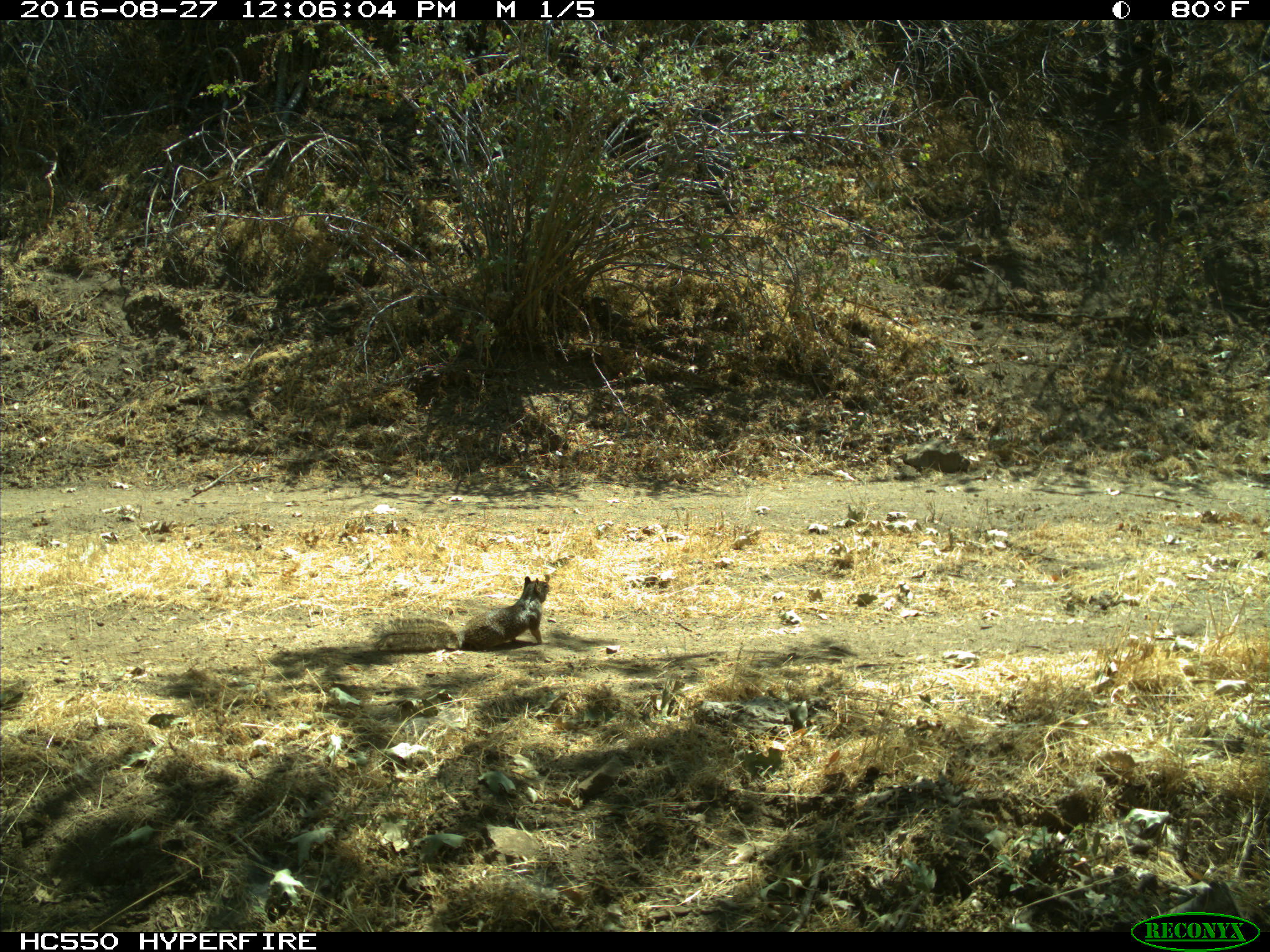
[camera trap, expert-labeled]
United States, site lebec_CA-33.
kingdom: Animalia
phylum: Chordata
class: Mammalia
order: Rodentia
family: Sciuridae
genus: Otospermophilus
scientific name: Otospermophilus beecheyi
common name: california ground squirrel